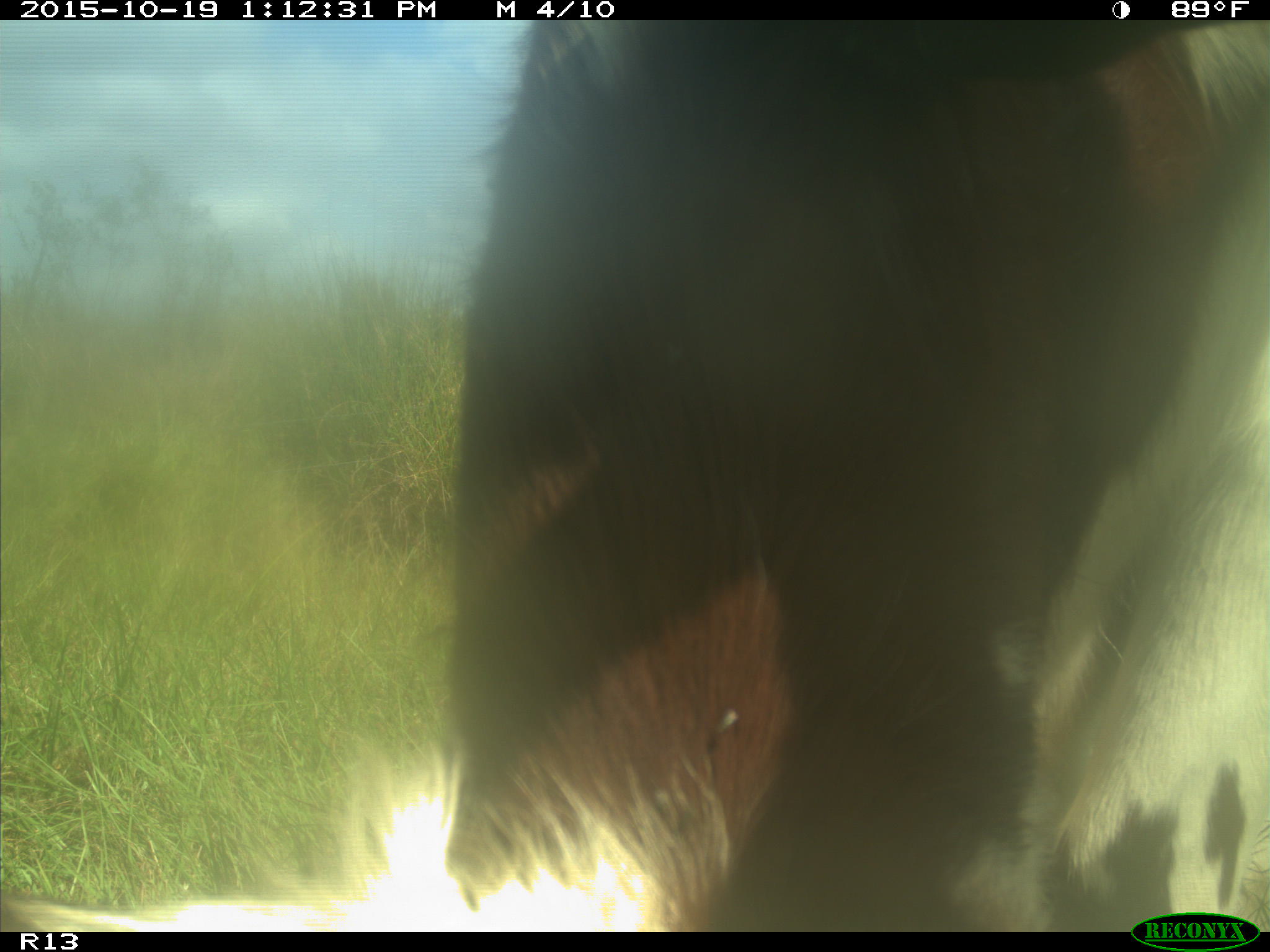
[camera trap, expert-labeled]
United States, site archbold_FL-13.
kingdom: Animalia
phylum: Chordata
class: Mammalia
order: Artiodactyla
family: Bovidae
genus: Bos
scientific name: Bos taurus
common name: domestic cow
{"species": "Bos taurus (domestic cow)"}